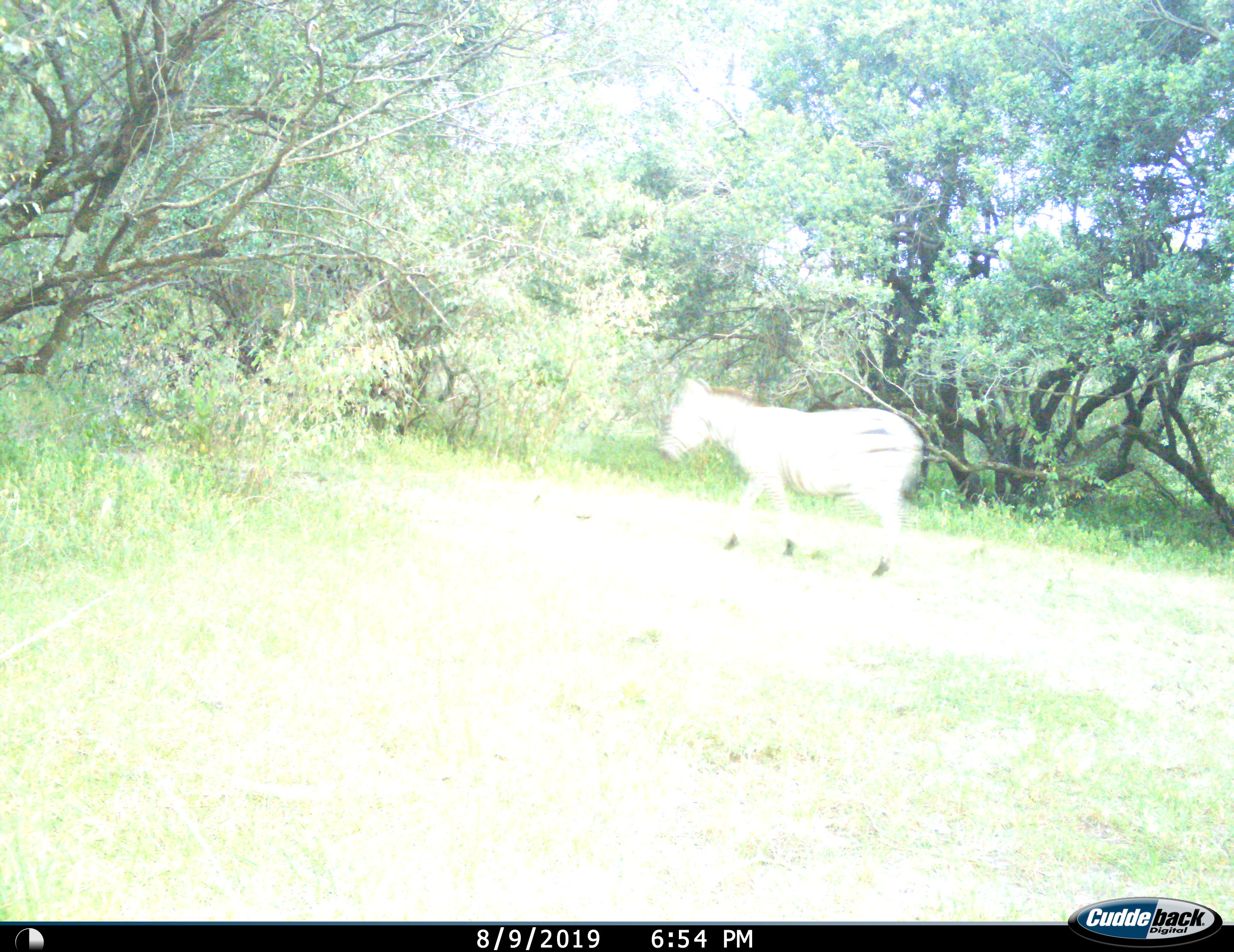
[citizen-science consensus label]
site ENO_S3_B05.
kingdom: Animalia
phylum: Chordata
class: Mammalia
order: Perissodactyla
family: Equidae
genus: Equus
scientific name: Equus quagga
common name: plains zebra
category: zebraplains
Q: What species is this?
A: Zebraplains (plains zebra) (Equus quagga).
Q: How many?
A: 1.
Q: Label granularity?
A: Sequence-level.